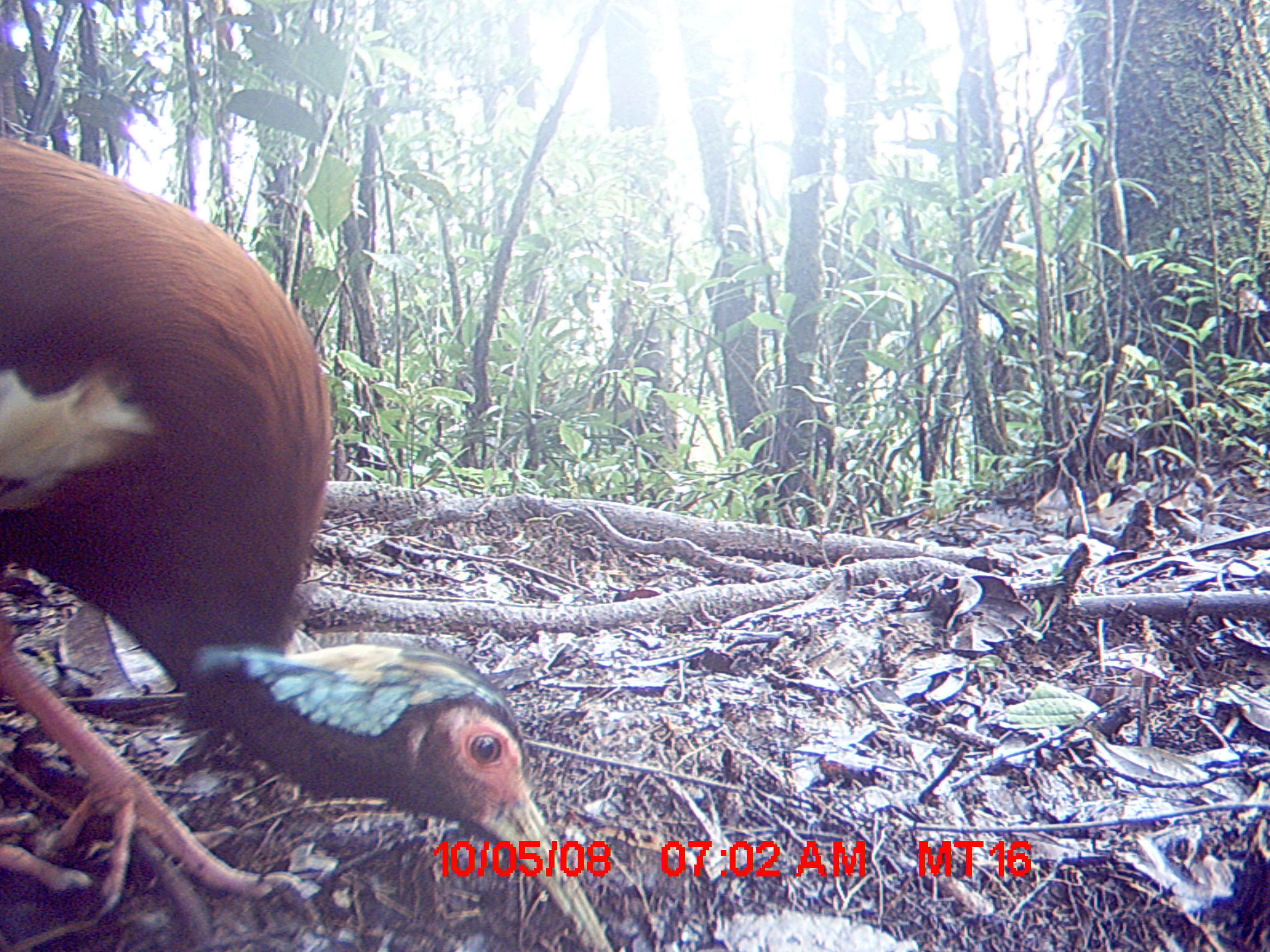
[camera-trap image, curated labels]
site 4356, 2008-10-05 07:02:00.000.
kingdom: Animalia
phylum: Chordata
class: Aves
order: Pelecaniformes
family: Threskiornithidae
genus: Lophotibis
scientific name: Lophotibis cristata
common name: madagascan ibis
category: lophotibis cristataa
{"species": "lophotibis cristataa (madagascan ibis) (Lophotibis cristata)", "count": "2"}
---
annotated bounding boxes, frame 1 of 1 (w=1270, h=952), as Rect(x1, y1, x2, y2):
lophotibis cristataa: Rect(0, 131, 614, 952)